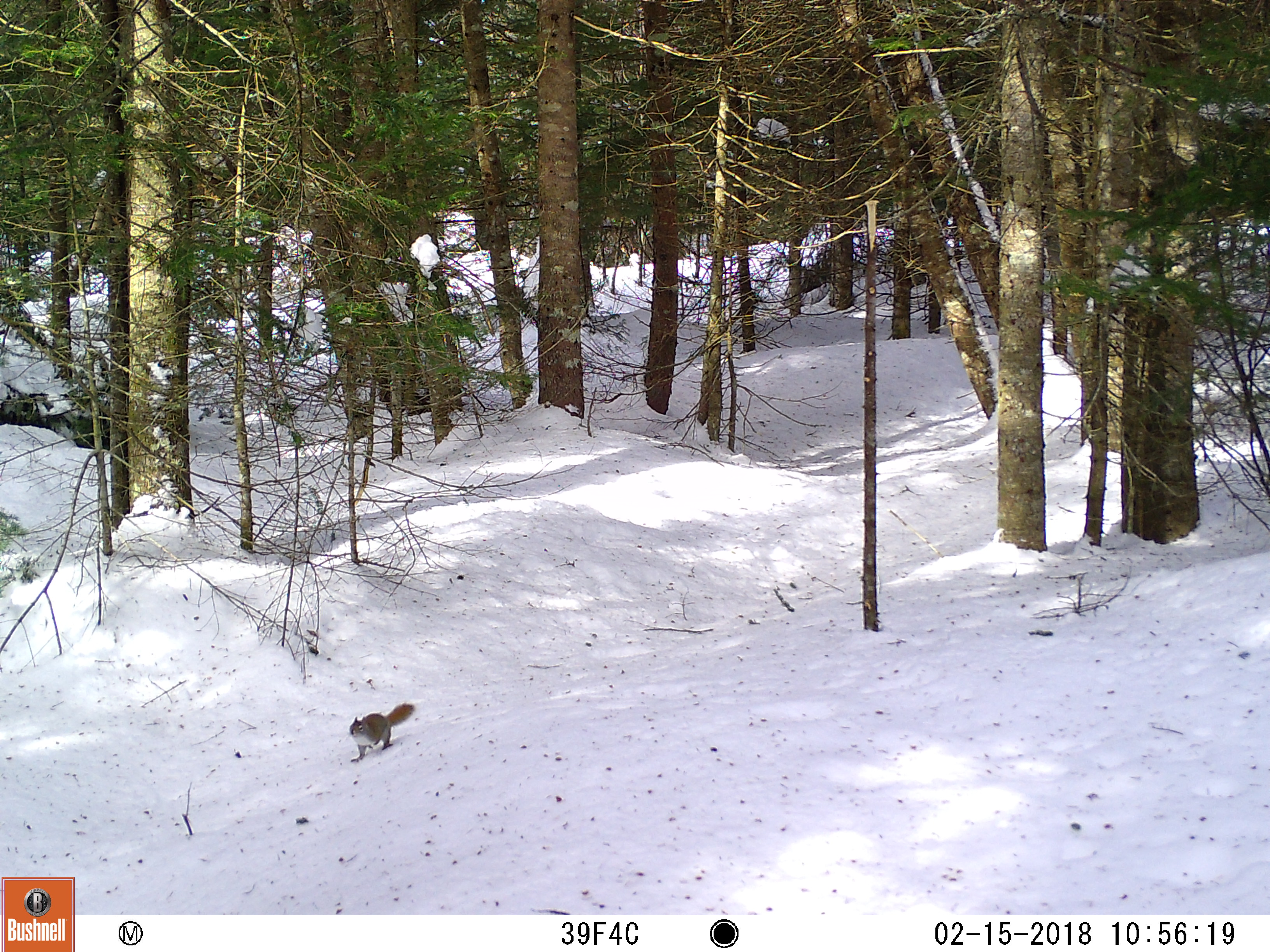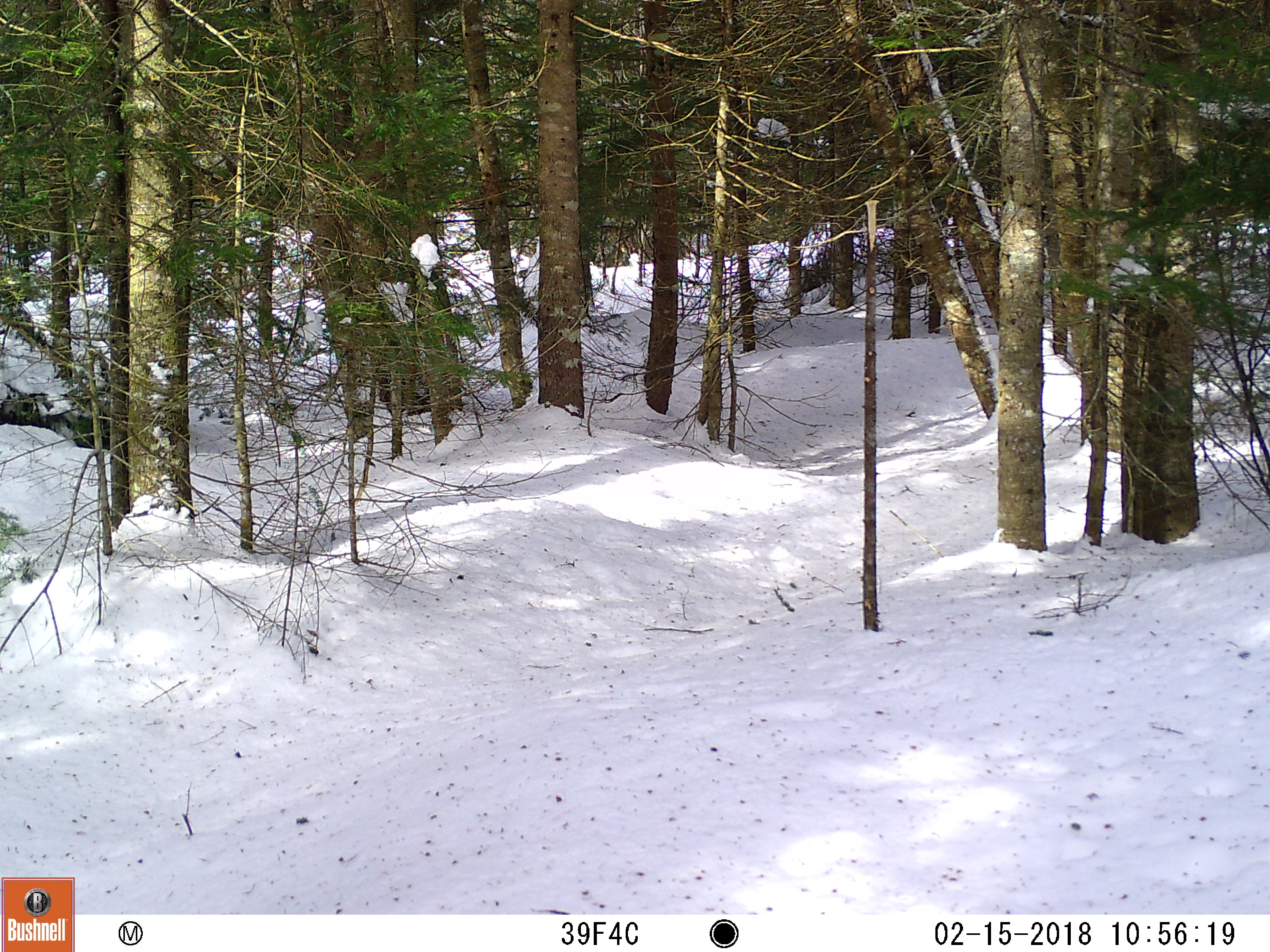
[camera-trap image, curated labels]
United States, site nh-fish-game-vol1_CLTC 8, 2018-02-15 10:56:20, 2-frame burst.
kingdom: Animalia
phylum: Chordata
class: Mammalia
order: Rodentia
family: Sciuridae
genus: Tamiasciurus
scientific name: Tamiasciurus hudsonicus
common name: red squirrel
Red squirrel (Tamiasciurus hudsonicus).